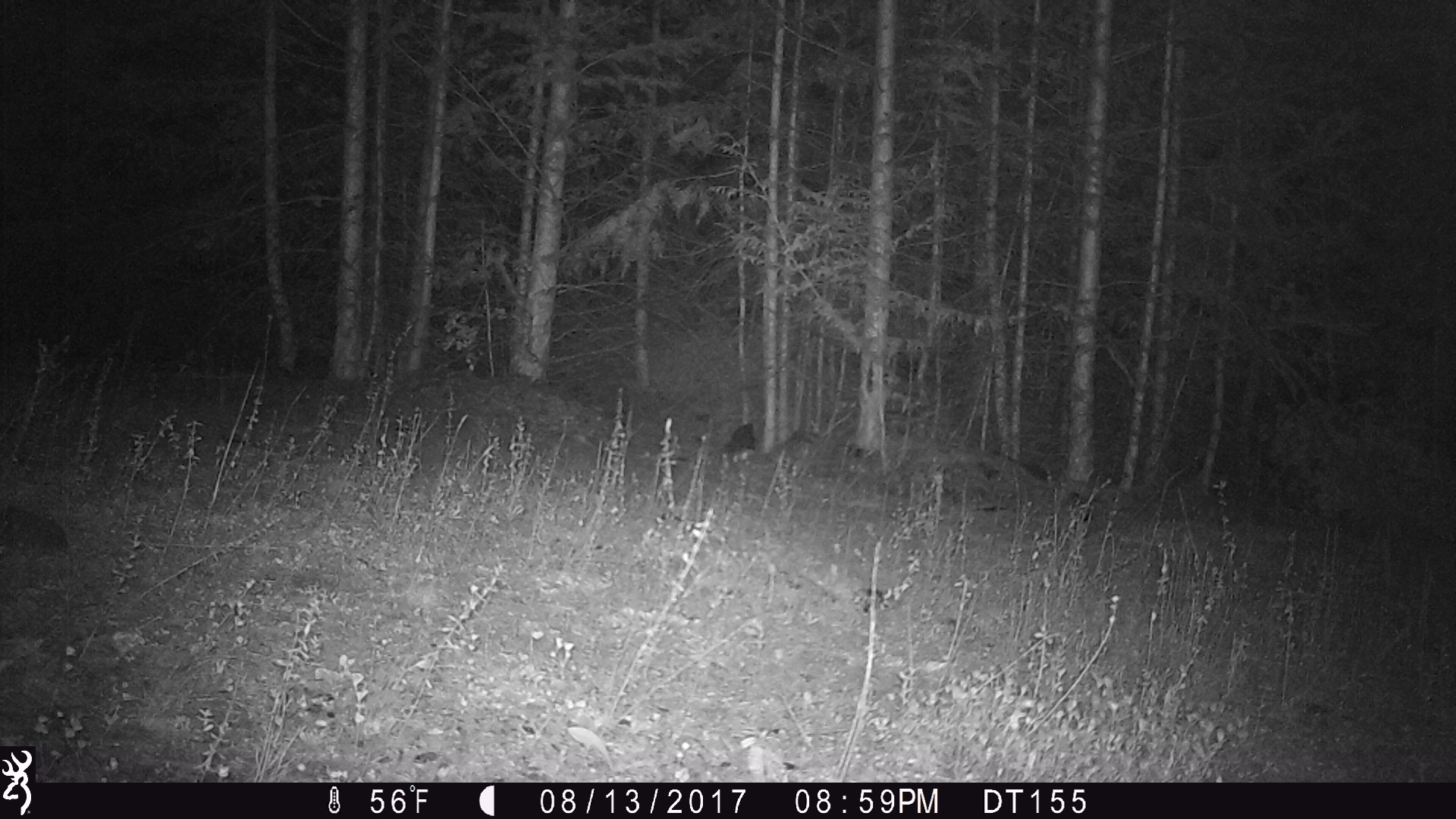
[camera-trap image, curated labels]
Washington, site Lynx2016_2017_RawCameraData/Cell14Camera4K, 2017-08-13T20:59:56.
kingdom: Animalia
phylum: Chordata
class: Mammalia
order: Lagomorpha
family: Leporidae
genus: Lepus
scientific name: Lepus americanus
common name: snowshoe hare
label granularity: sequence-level